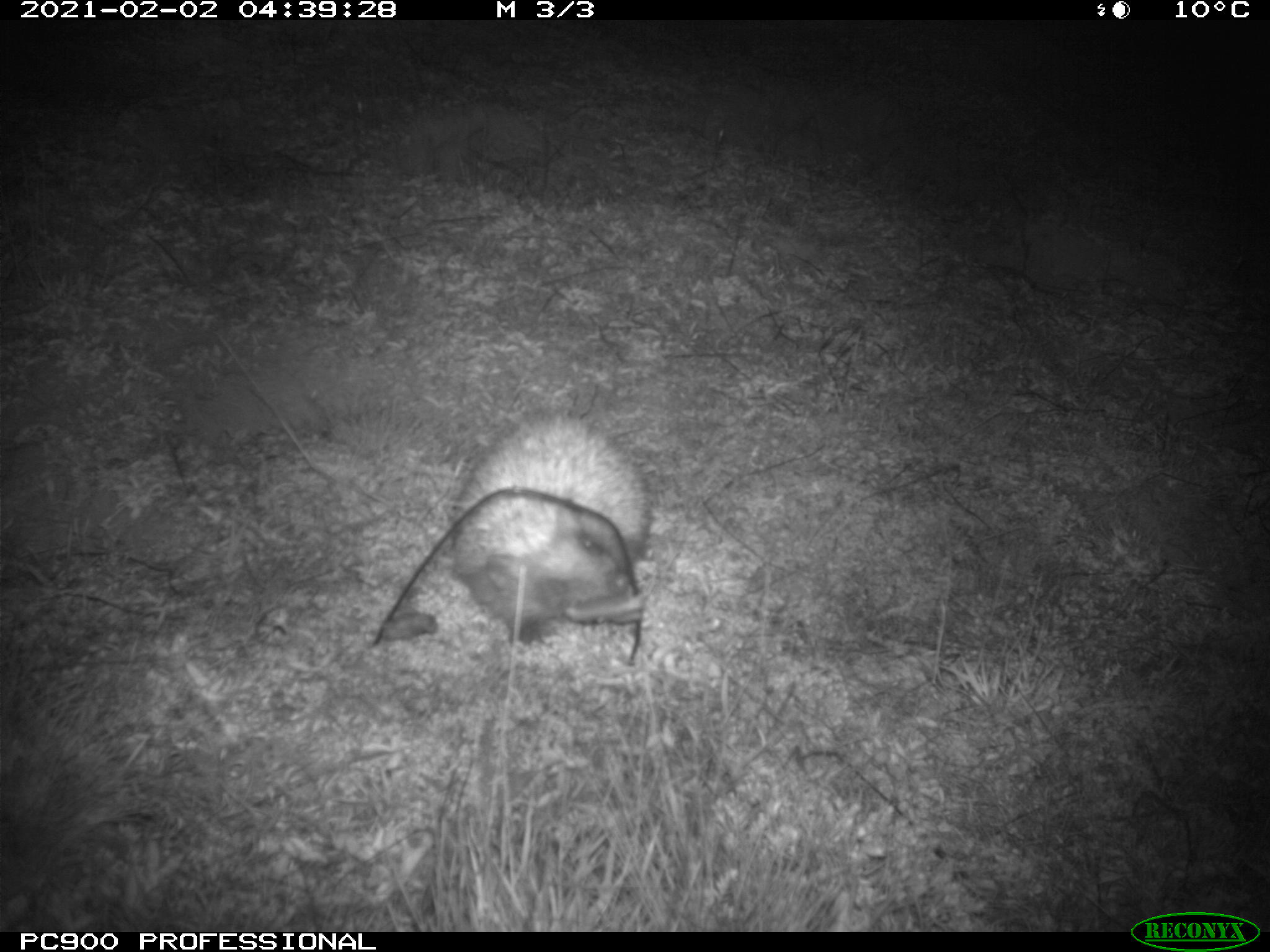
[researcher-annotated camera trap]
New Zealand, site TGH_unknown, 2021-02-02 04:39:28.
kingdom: Animalia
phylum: Chordata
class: Mammalia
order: Eulipotyphla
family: Erinaceidae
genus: Erinaceus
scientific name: Erinaceus europaeus europaeus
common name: european hedgehog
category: hedgehog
Hedgehog (european hedgehog) (Erinaceus europaeus europaeus).